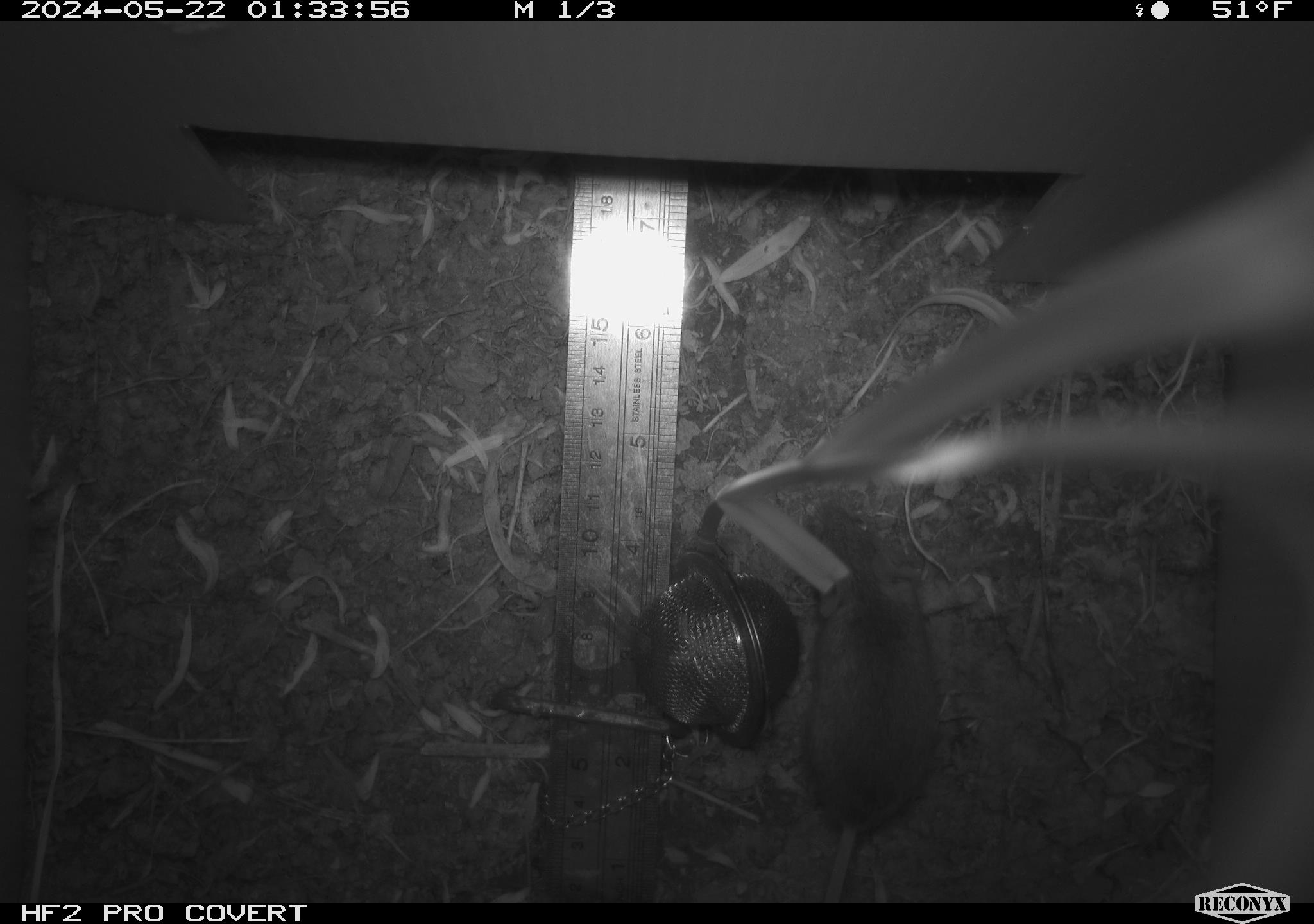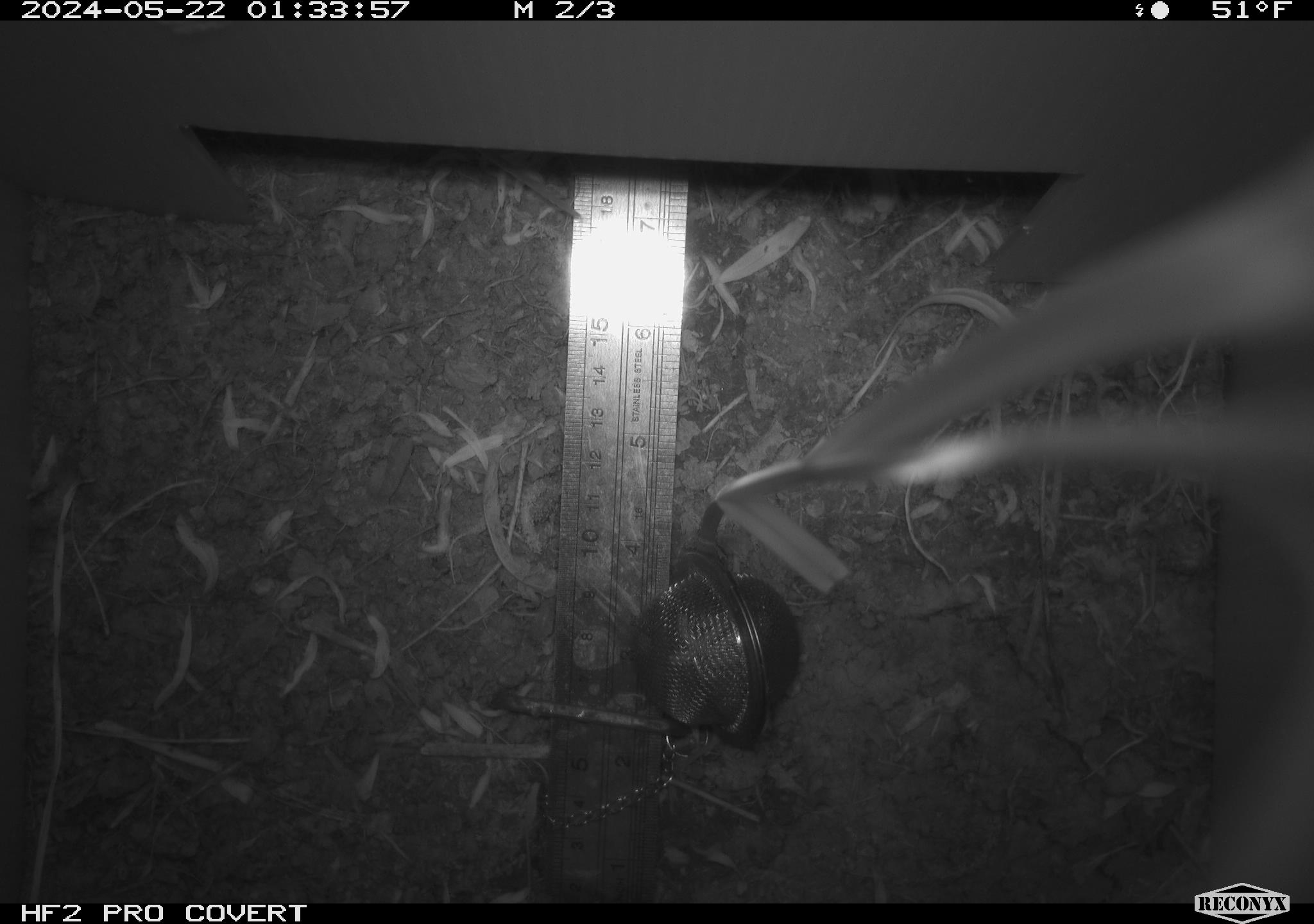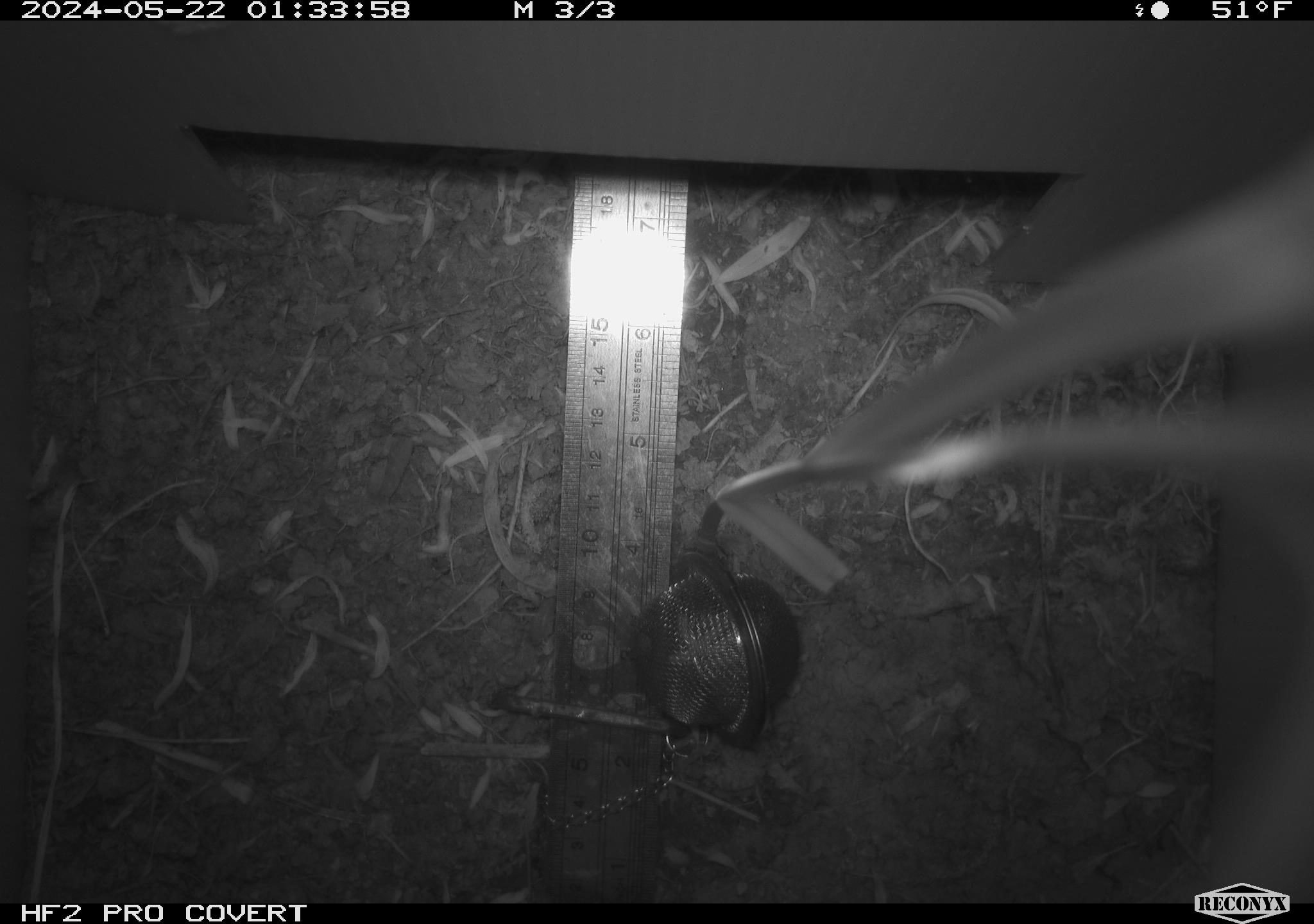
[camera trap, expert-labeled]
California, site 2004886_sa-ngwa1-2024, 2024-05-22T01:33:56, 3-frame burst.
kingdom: Animalia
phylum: Chordata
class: Mammalia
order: Rodentia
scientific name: Rodentia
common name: mouse species